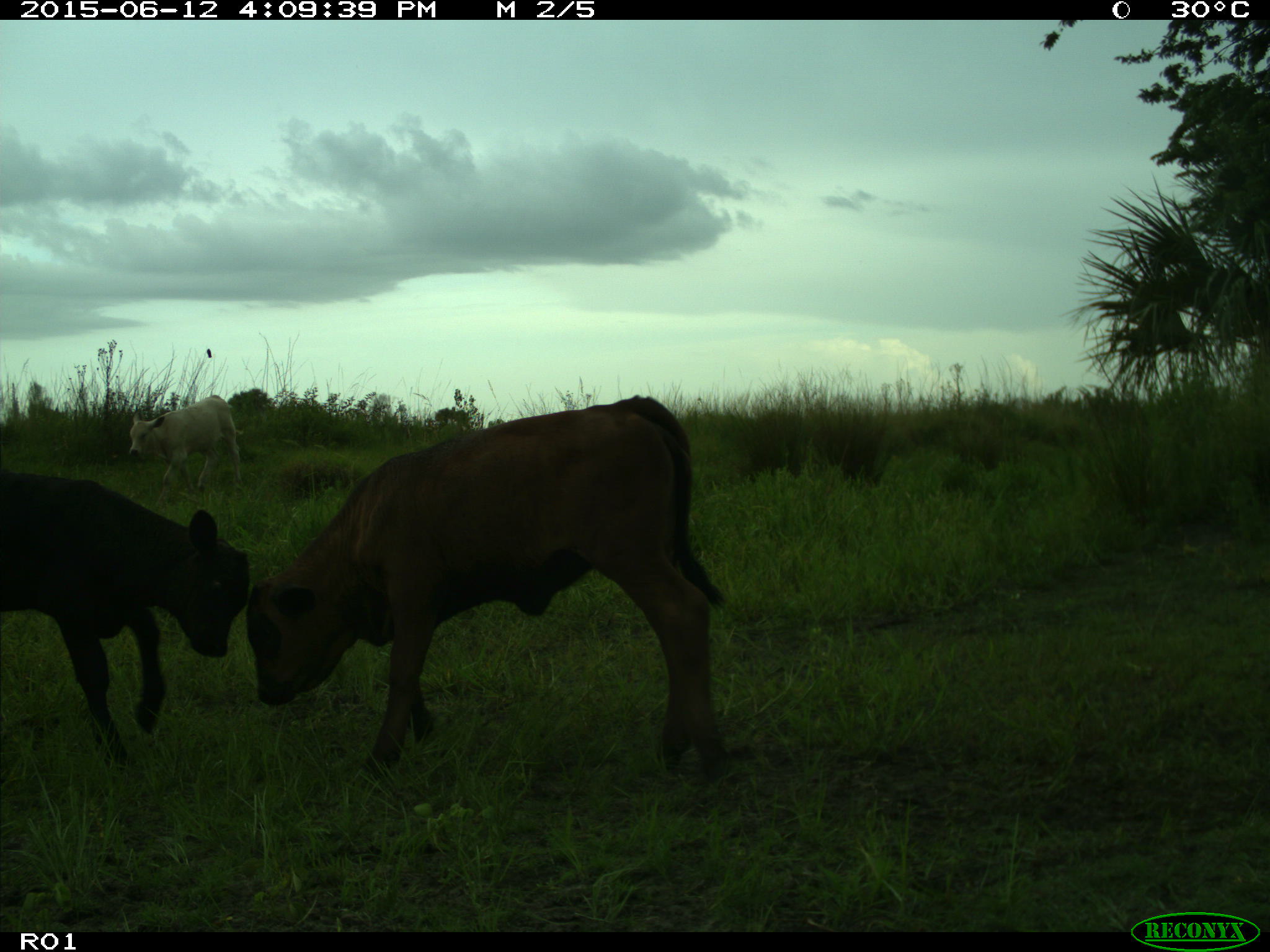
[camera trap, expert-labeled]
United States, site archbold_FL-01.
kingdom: Animalia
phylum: Chordata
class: Mammalia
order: Artiodactyla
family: Bovidae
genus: Bos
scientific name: Bos taurus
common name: domestic cow